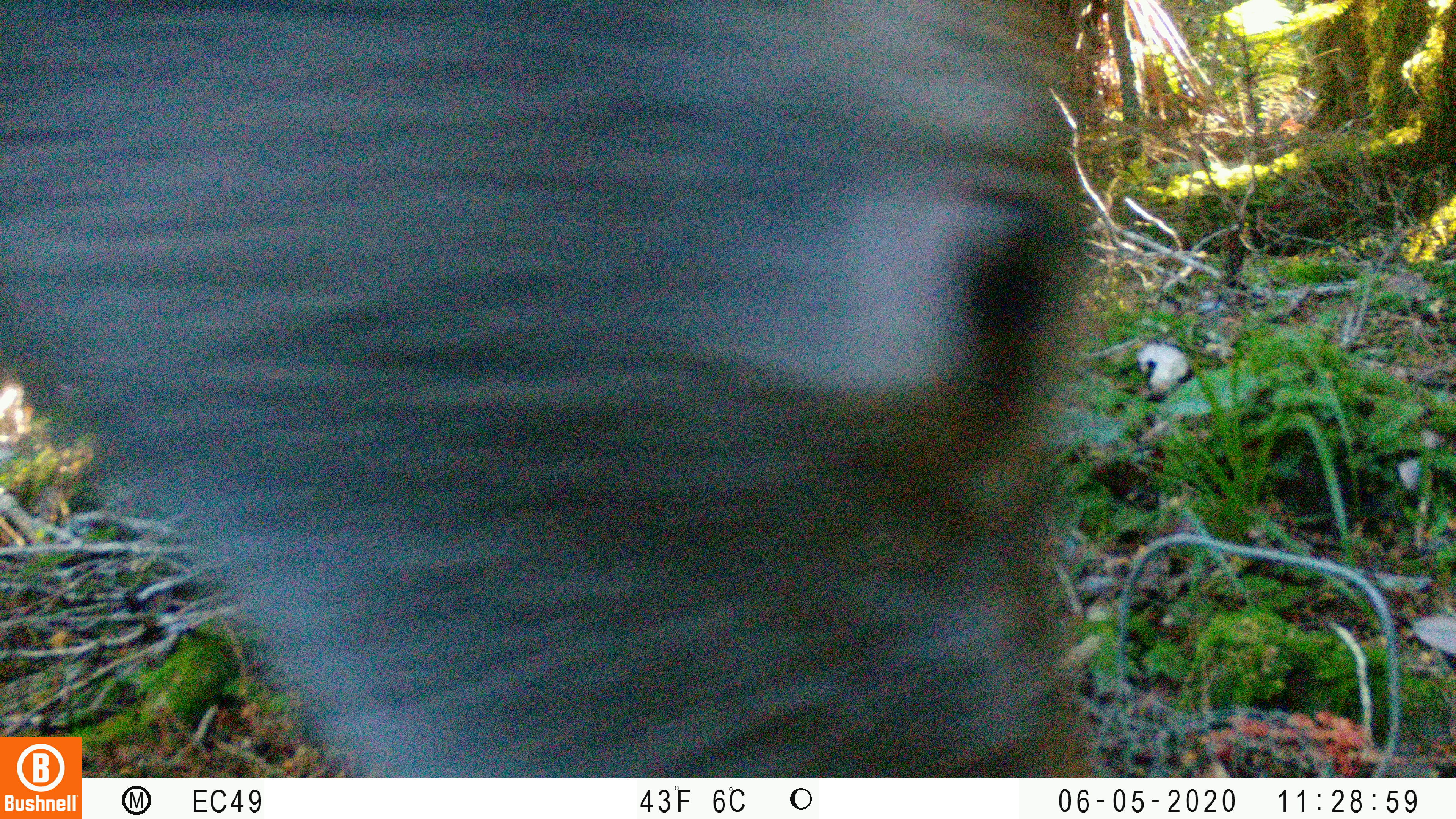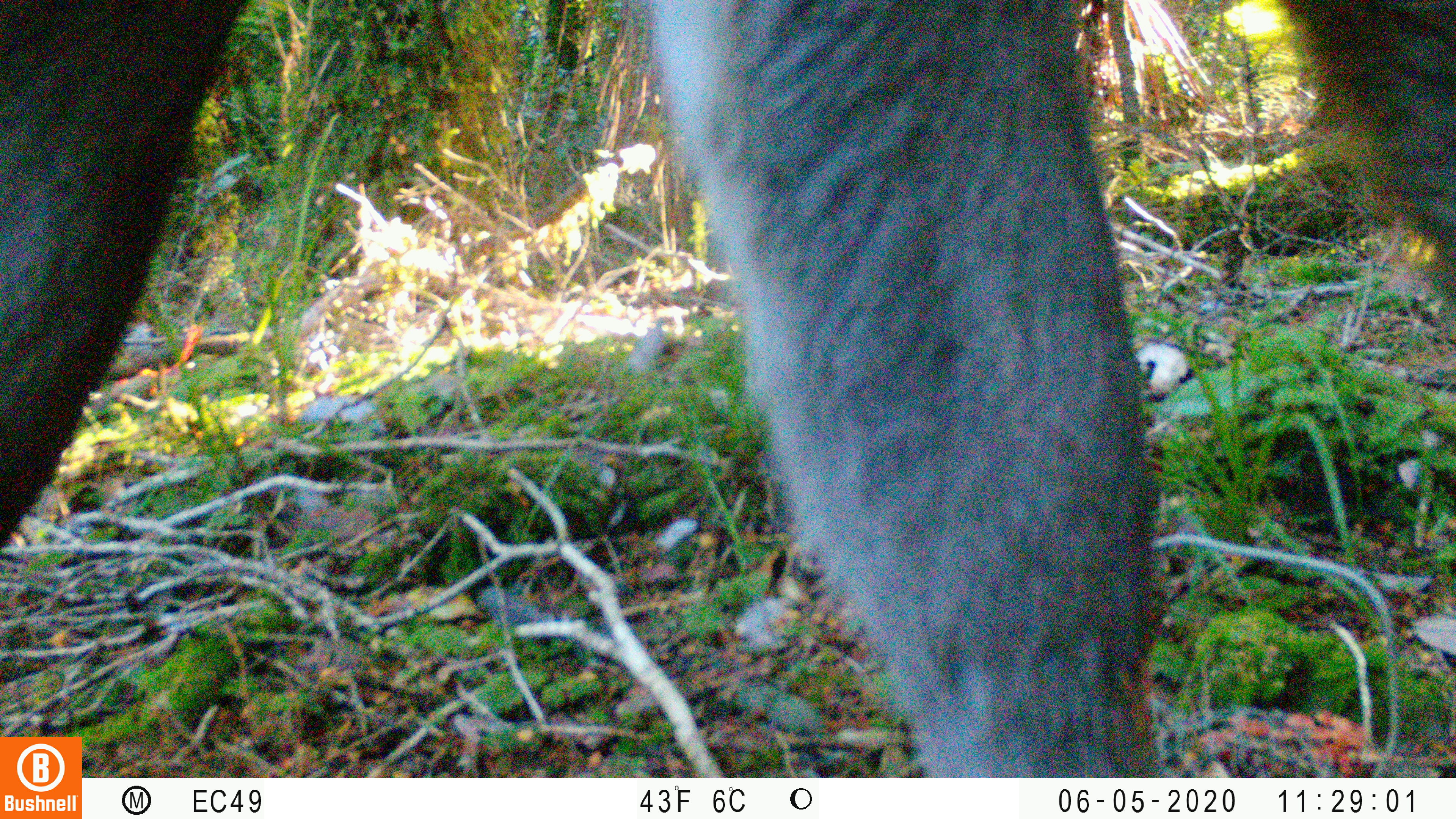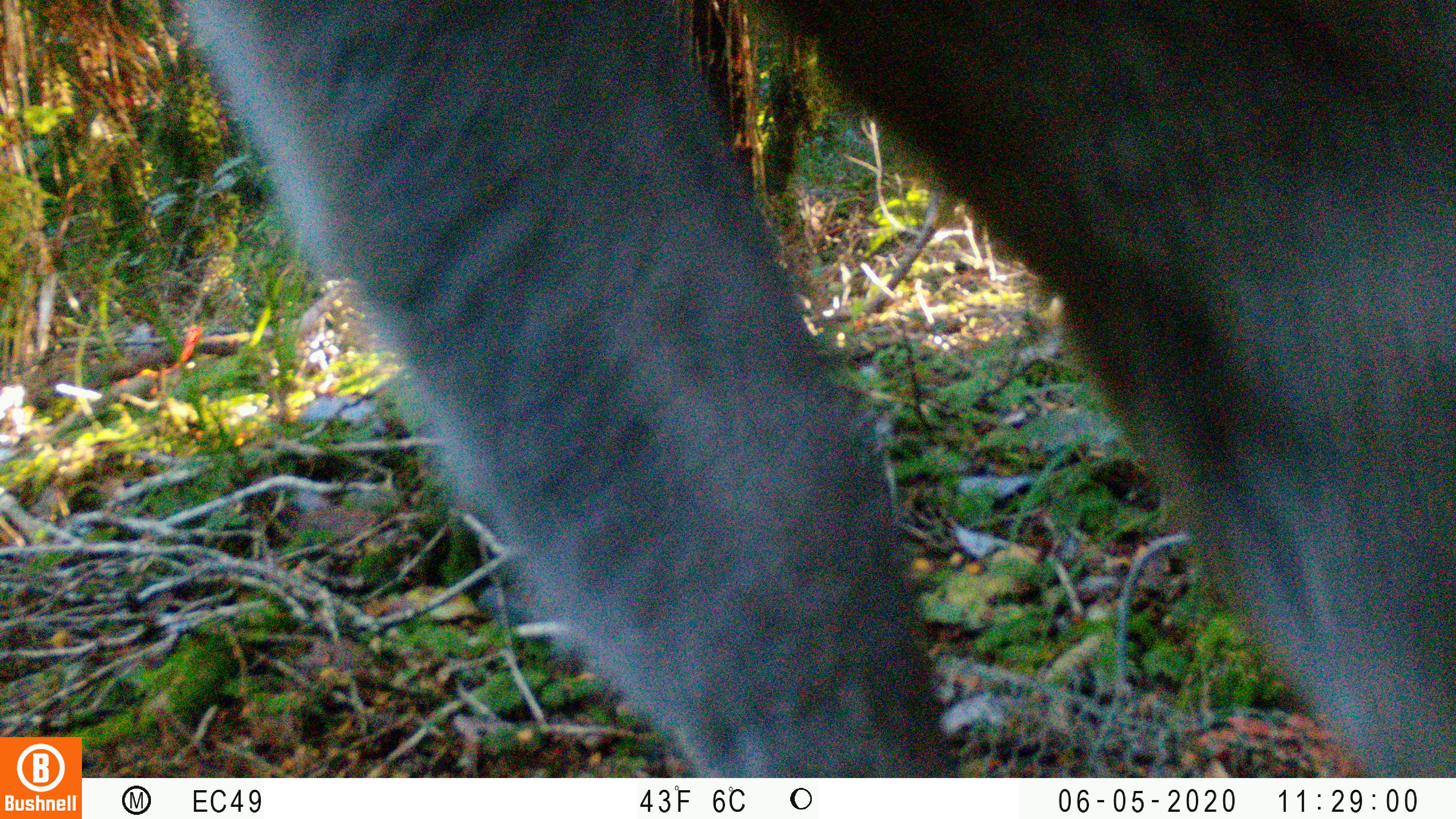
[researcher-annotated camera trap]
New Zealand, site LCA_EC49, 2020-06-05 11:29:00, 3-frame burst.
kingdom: Animalia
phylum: Chordata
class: Mammalia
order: Artiodactyla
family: Cervidae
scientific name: Cervidae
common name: deer